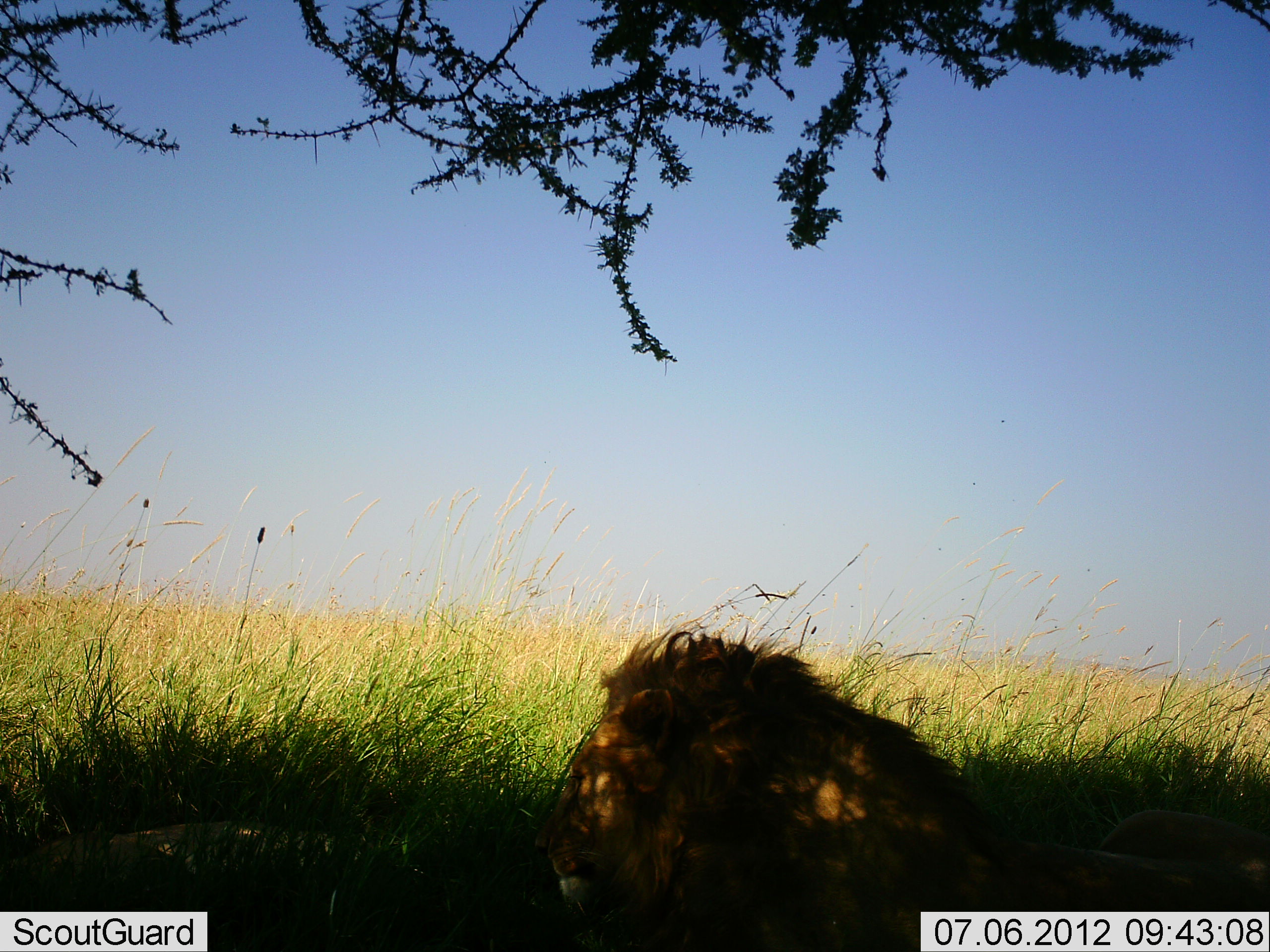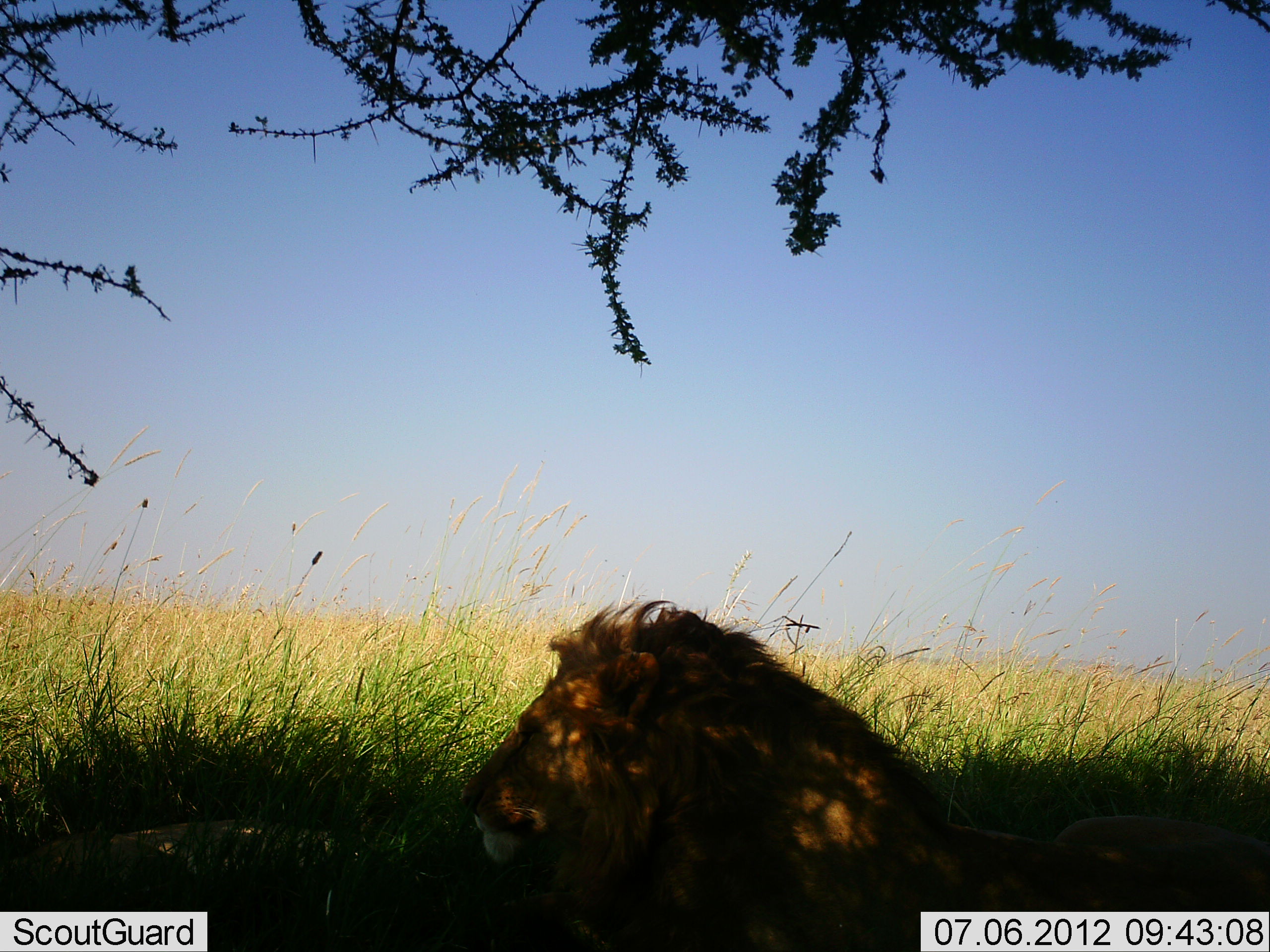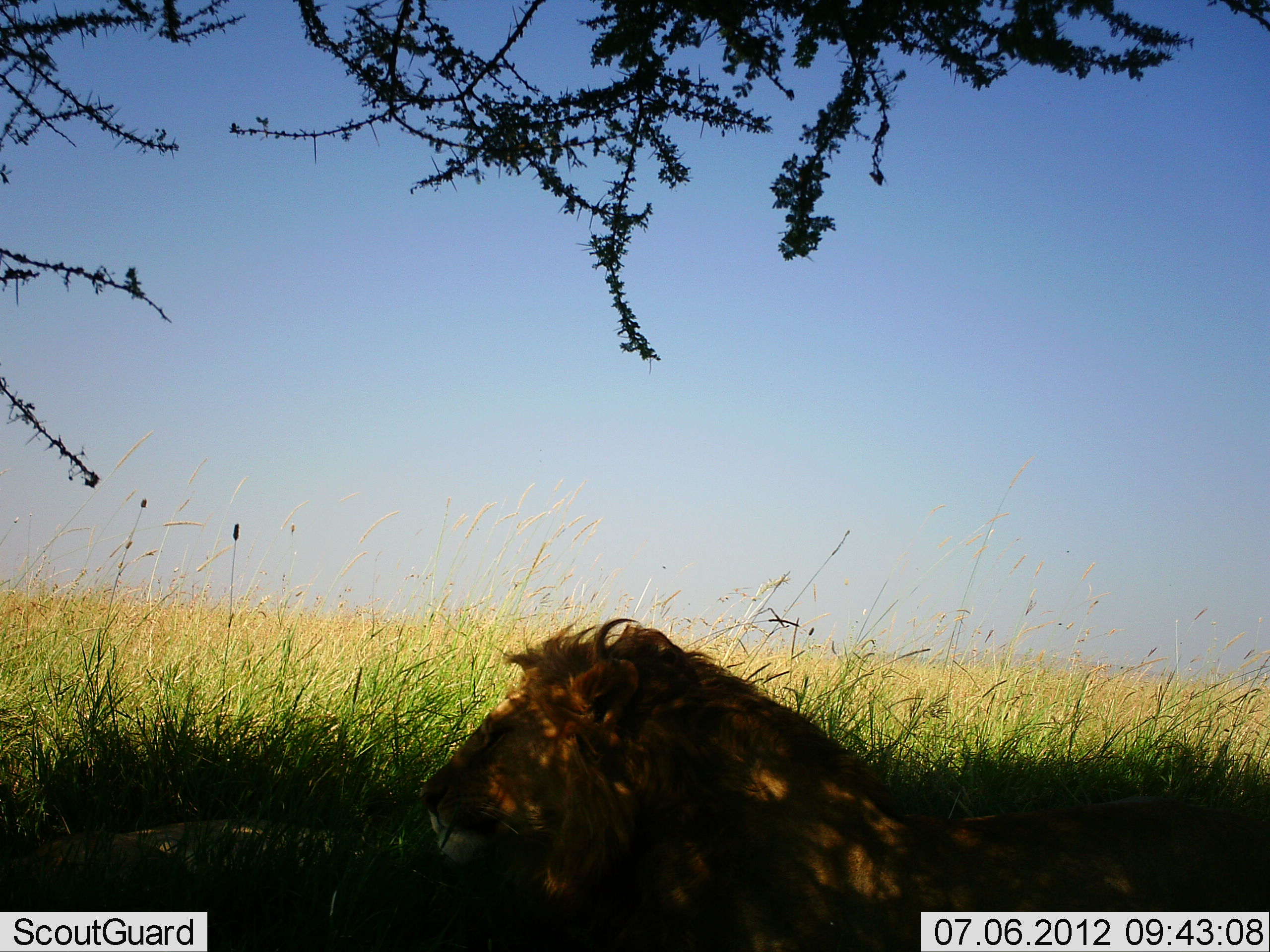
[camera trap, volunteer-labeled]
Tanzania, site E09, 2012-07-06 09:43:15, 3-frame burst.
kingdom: Animalia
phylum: Chordata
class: Mammalia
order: Carnivora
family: Felidae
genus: Panthera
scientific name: Panthera leo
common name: lion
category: lionmale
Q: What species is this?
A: Lionmale (lion) (Panthera leo).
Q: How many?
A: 1.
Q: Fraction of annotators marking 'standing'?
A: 0%.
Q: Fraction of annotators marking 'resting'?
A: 100%.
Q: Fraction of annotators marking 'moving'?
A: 0%.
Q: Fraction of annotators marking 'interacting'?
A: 0%.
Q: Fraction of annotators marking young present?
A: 0%.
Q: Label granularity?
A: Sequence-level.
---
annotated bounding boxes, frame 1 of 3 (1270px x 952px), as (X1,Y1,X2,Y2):
animal: (529,622,1270,952)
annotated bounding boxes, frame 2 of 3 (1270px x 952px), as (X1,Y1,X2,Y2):
animal: (457,597,1270,952)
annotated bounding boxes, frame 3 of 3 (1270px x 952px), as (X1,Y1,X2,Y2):
animal: (418,619,1270,952)